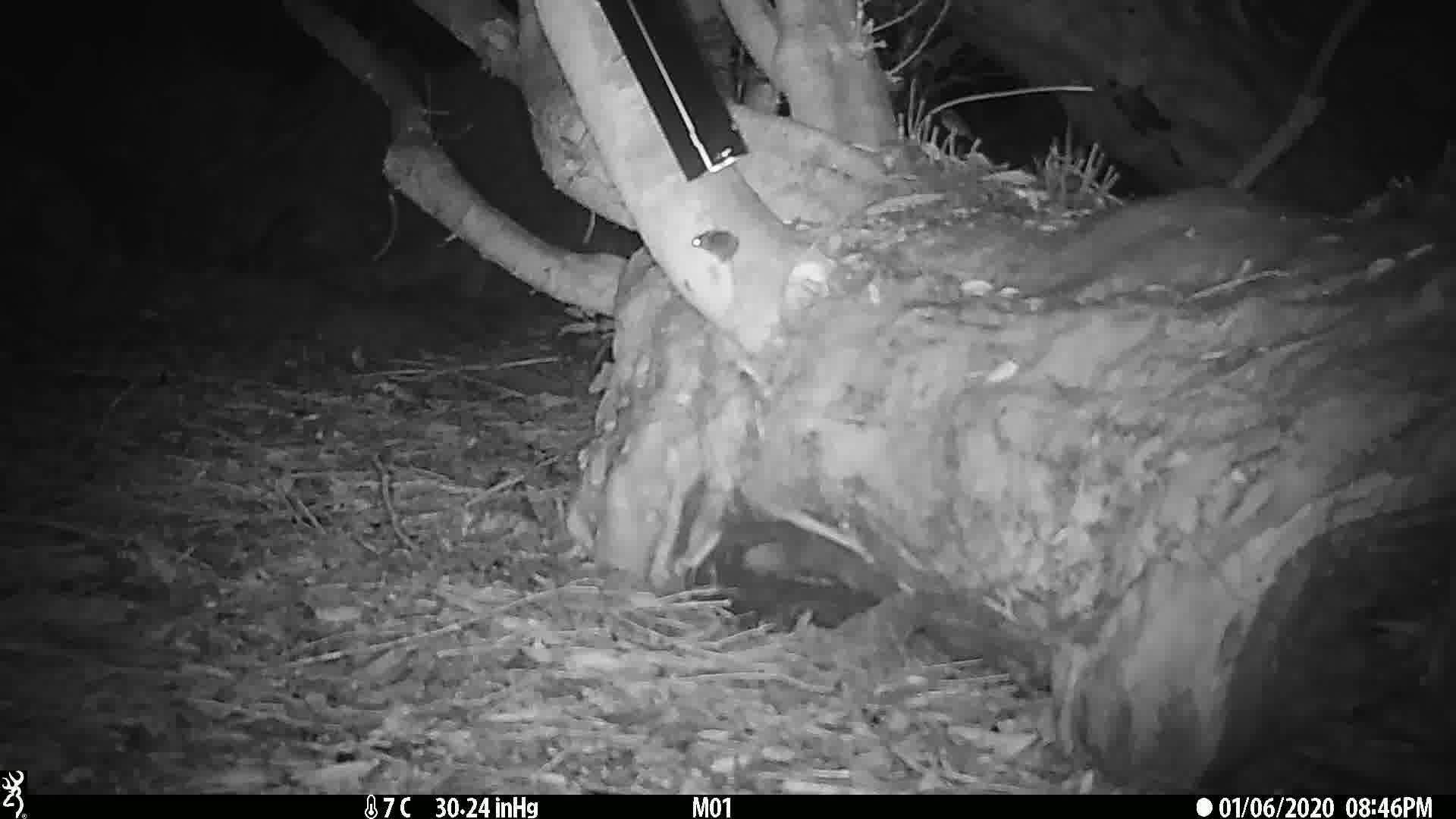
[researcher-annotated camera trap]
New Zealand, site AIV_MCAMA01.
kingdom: Animalia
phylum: Chordata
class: Mammalia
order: Rodentia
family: Muridae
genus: Mus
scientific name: Mus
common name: mouse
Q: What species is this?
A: Mouse (Mus).